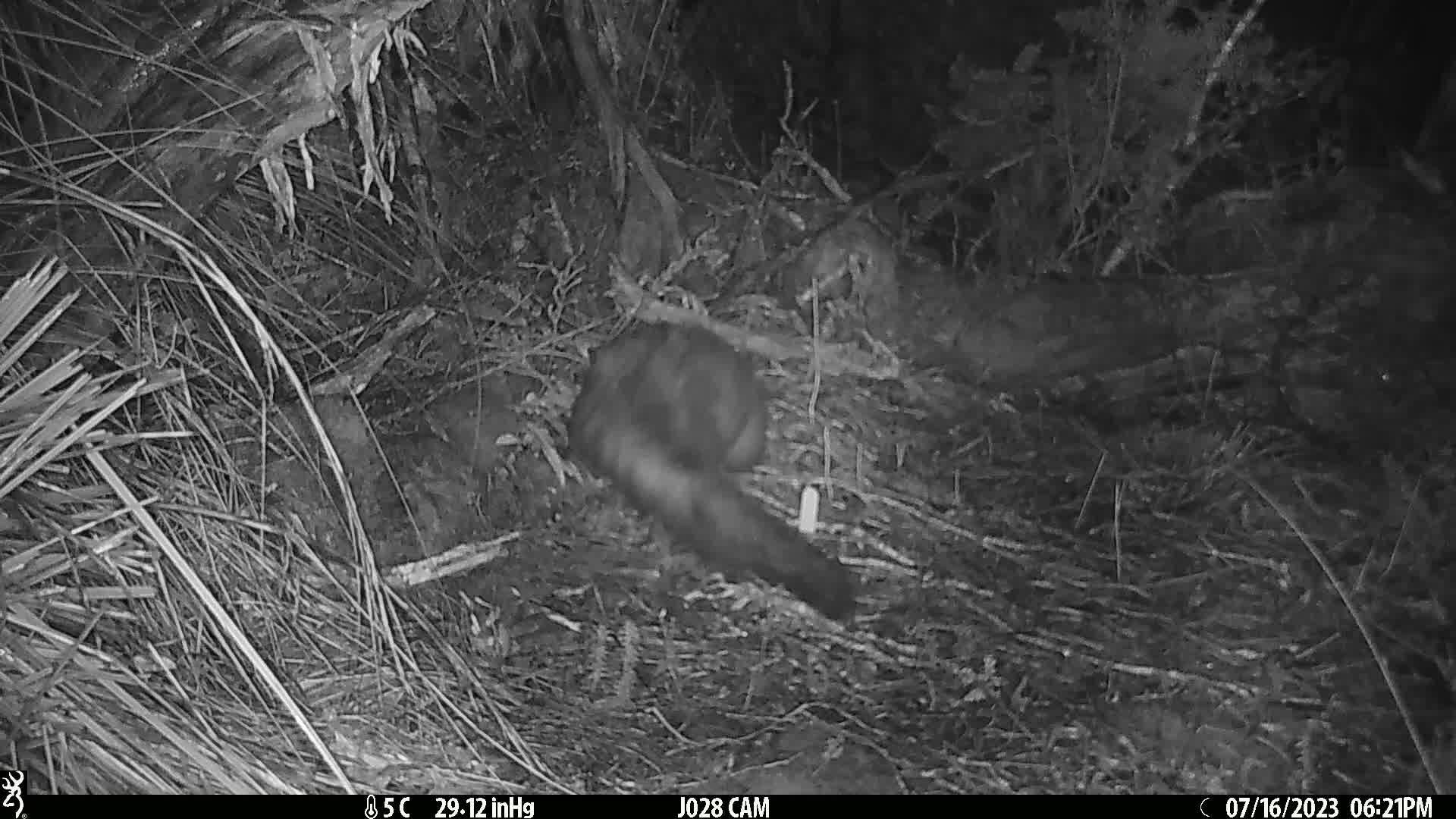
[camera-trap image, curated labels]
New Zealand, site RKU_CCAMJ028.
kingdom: Animalia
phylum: Chordata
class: Mammalia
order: Diprotodontia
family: Phalangeridae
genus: Trichosurus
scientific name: Trichosurus vulpecula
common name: common brushtail possum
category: possum